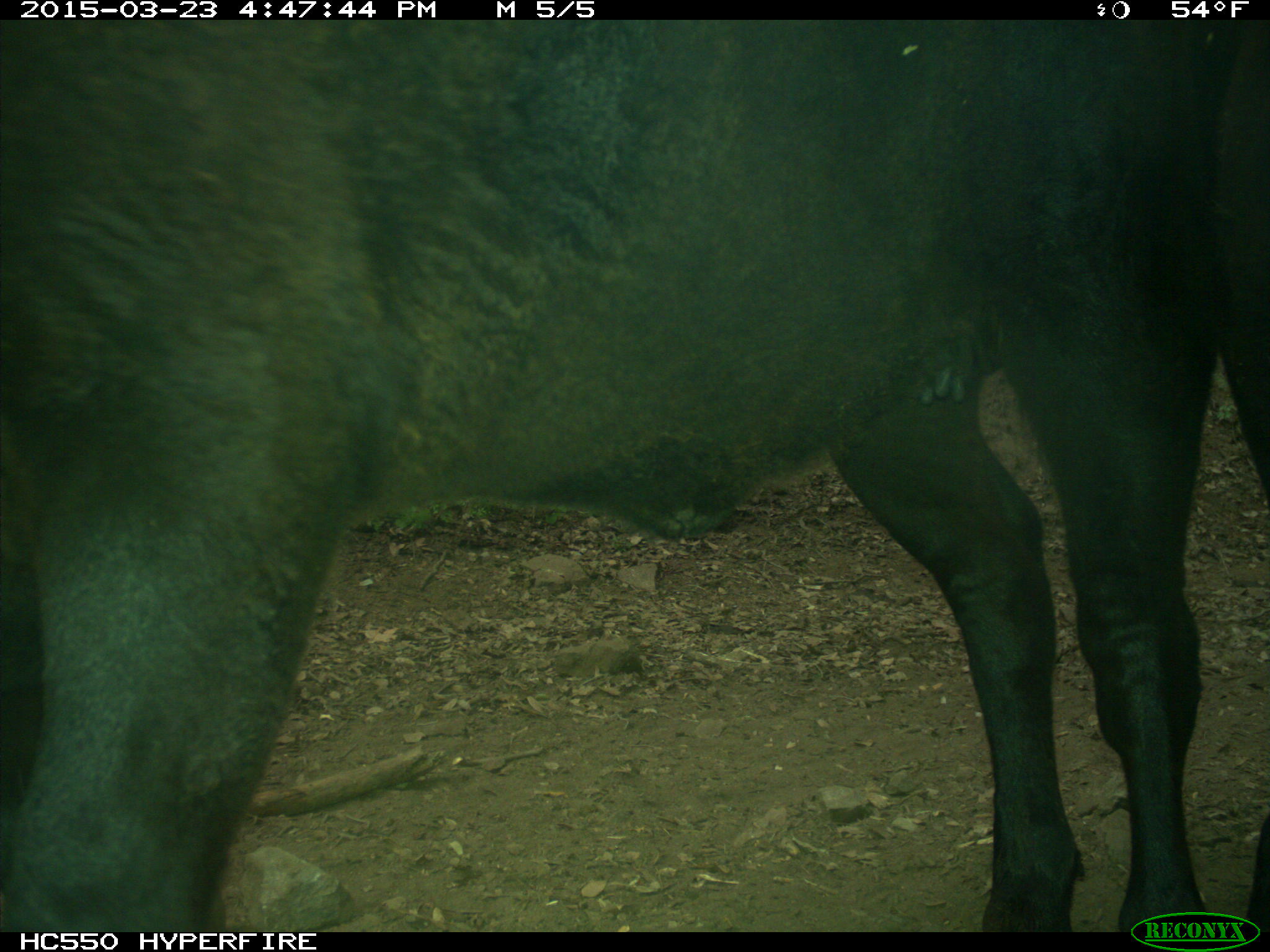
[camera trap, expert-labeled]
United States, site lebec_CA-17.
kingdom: Animalia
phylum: Chordata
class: Mammalia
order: Artiodactyla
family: Bovidae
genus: Bos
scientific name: Bos taurus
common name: domestic cow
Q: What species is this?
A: Bos taurus (domestic cow).